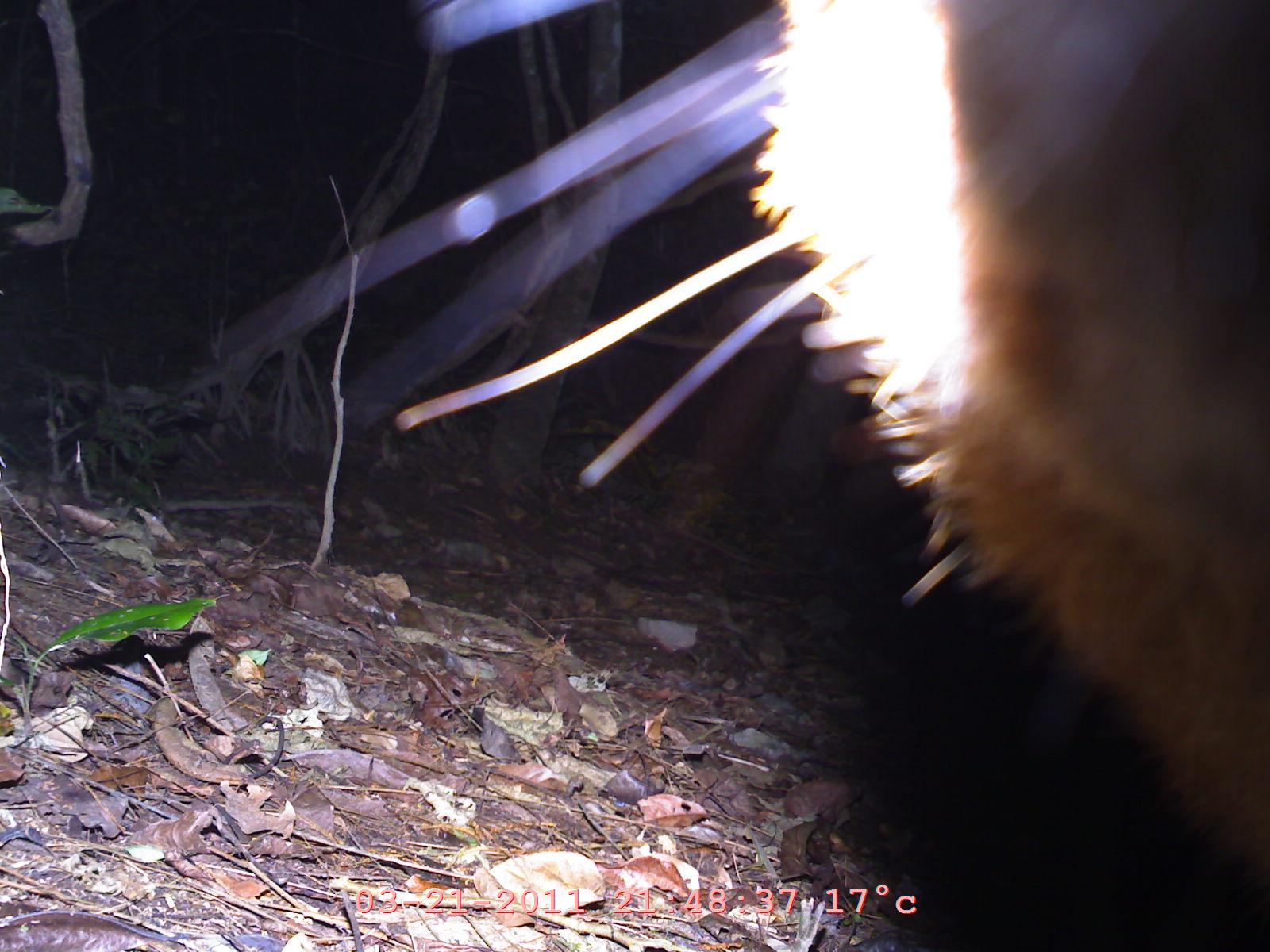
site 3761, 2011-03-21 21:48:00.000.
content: unidentified animal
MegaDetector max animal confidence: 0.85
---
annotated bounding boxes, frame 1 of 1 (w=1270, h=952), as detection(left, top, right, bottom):
unknown: detection(289, 1, 1270, 633)